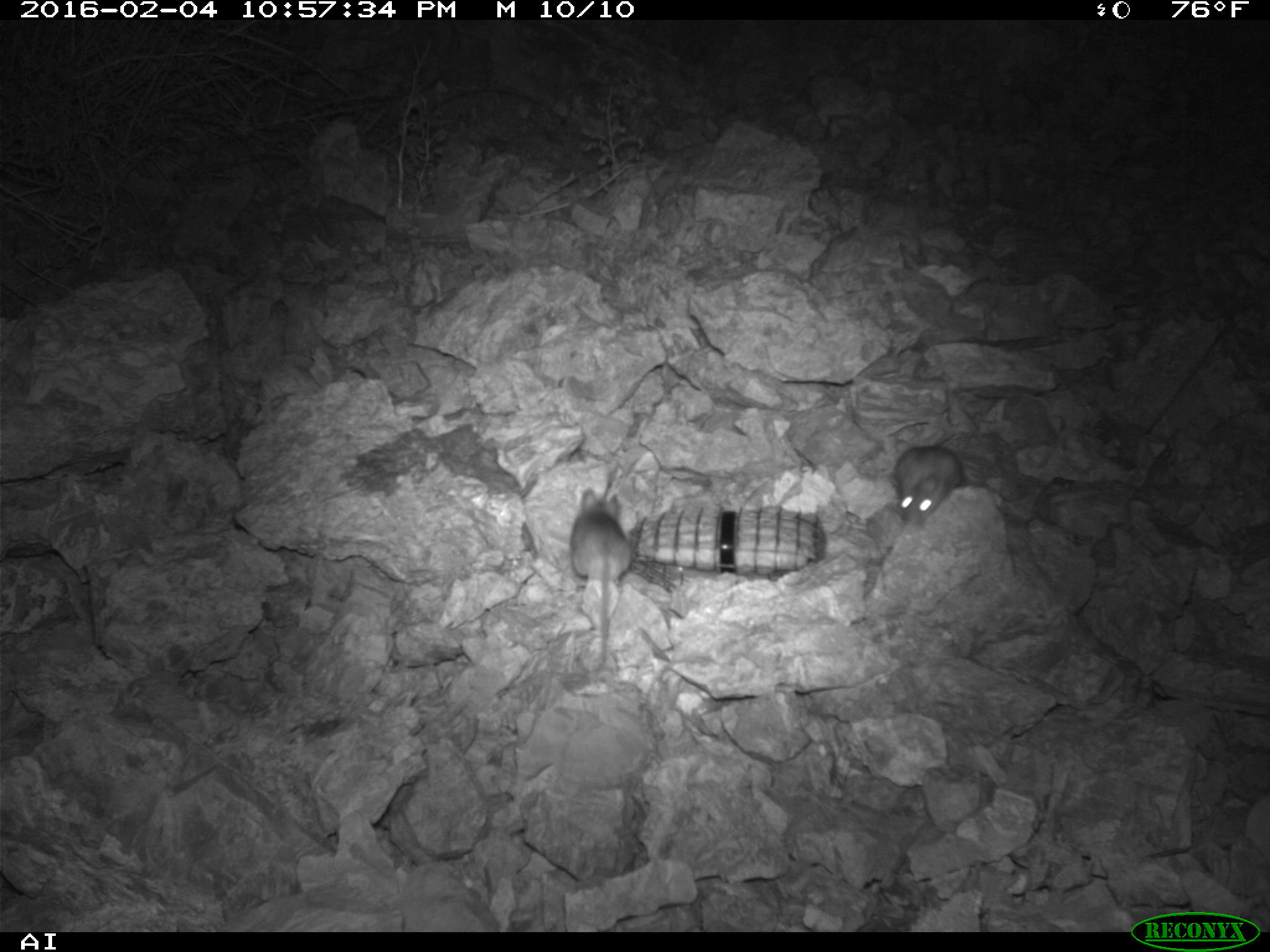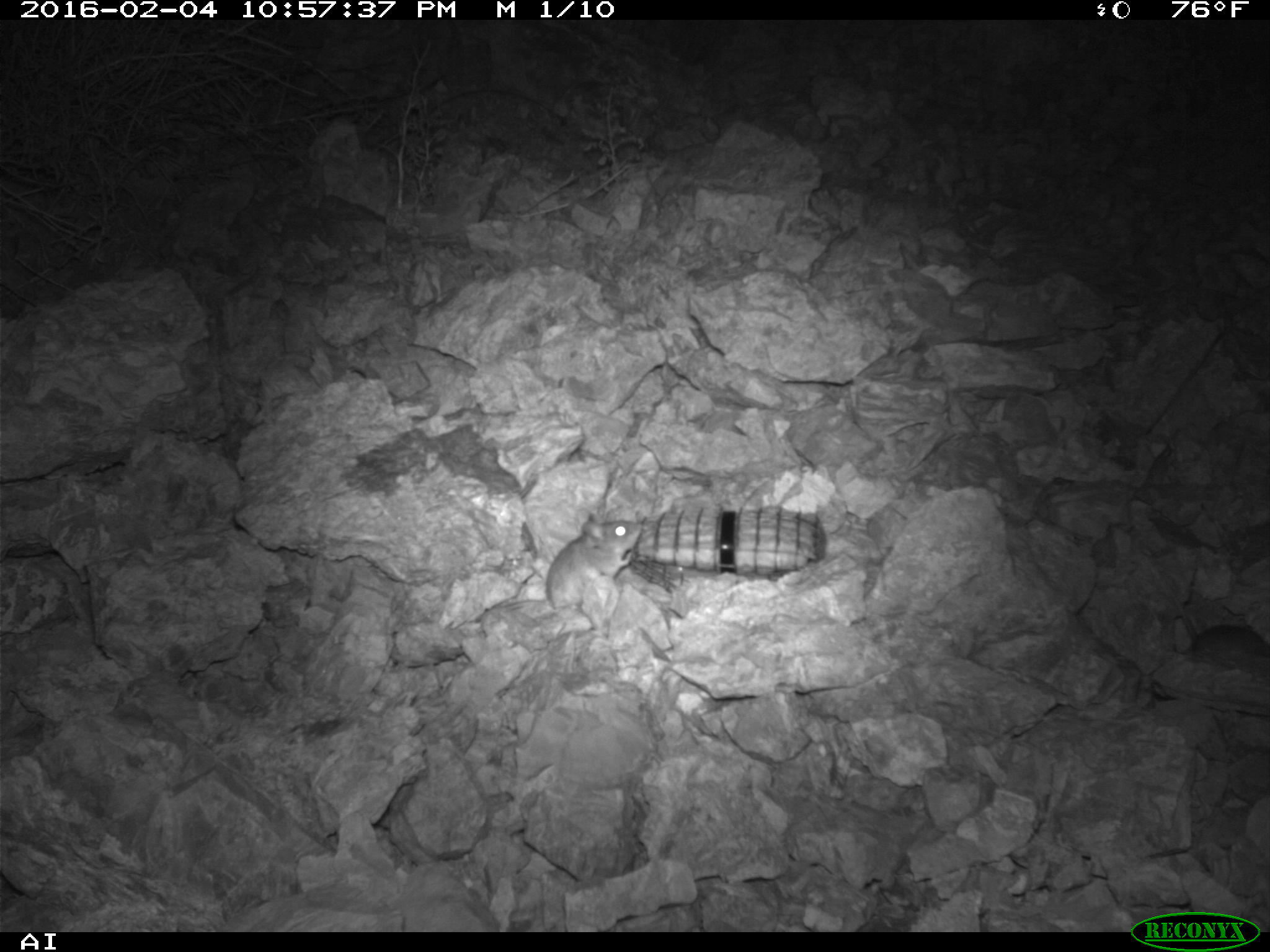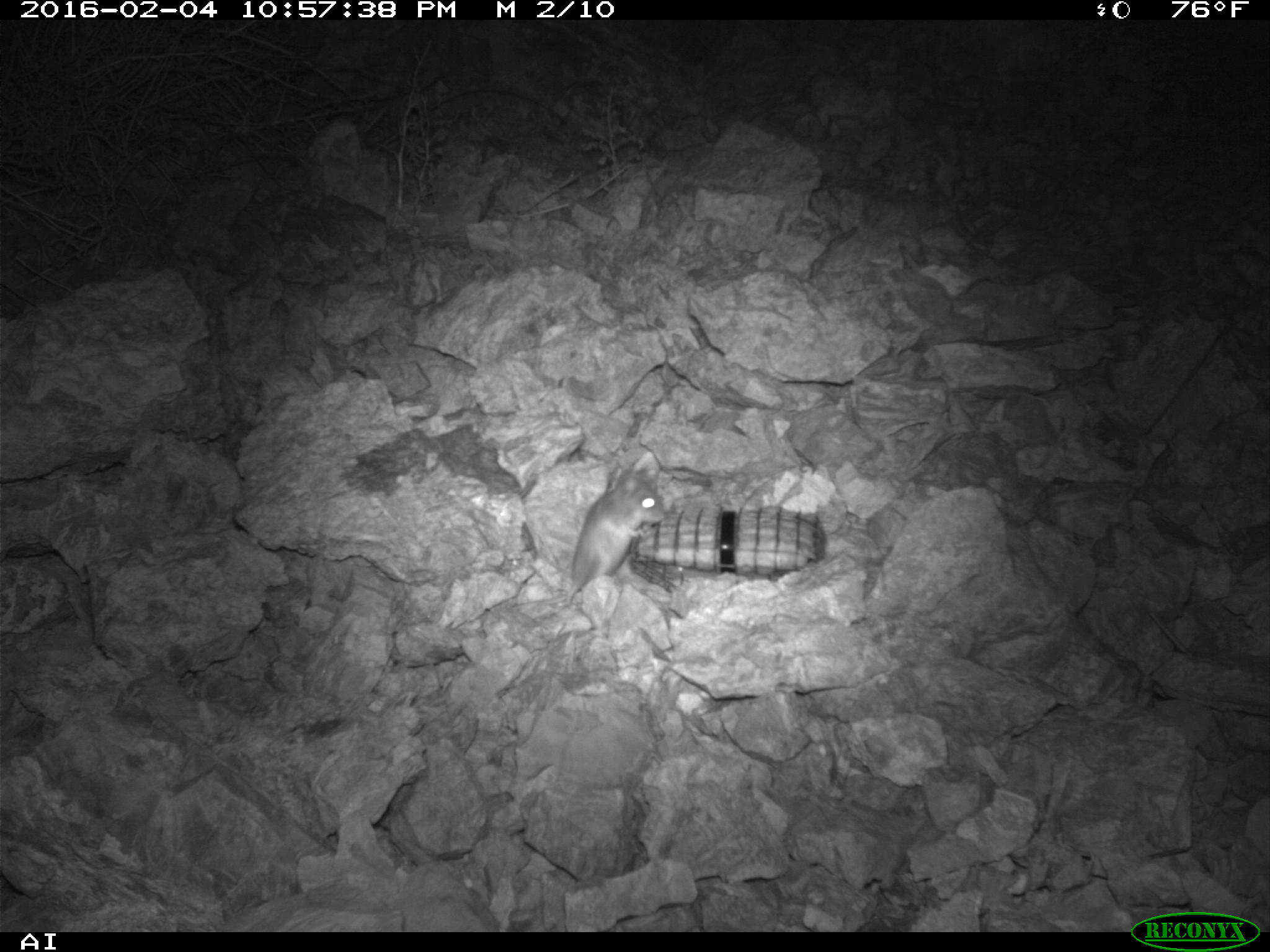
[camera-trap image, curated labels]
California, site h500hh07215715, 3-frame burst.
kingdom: Animalia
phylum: Chordata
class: Mammalia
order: Rodentia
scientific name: Rodentia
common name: rodent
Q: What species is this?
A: Rodent (Rodentia).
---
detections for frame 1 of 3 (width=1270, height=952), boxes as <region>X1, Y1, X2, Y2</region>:
rodent: <region>571, 488, 633, 662</region>; <region>894, 445, 959, 521</region>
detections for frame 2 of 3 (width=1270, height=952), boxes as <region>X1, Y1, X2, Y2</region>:
rodent: <region>544, 516, 644, 632</region>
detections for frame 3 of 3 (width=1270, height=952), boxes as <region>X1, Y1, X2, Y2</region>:
rodent: <region>566, 469, 666, 601</region>